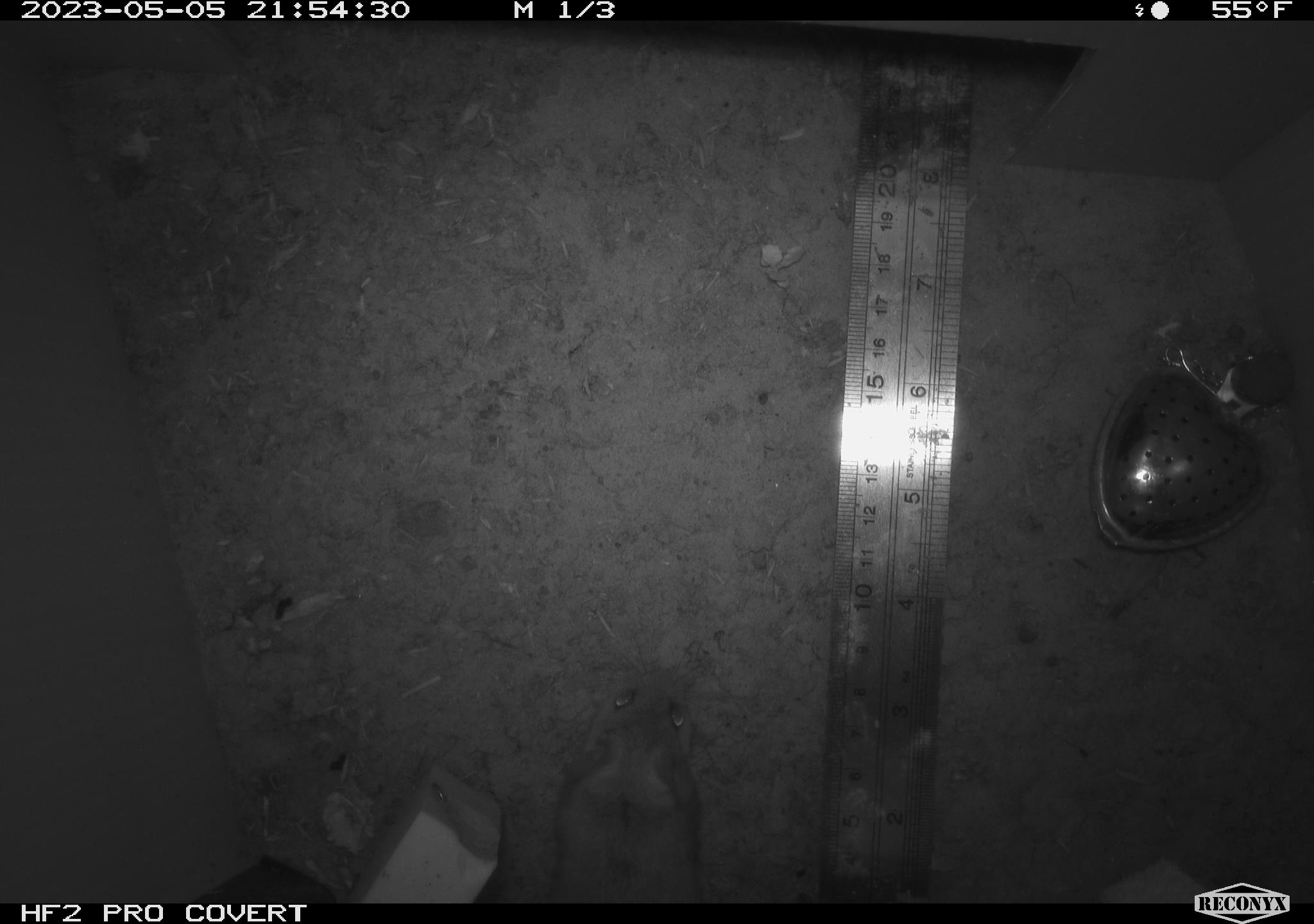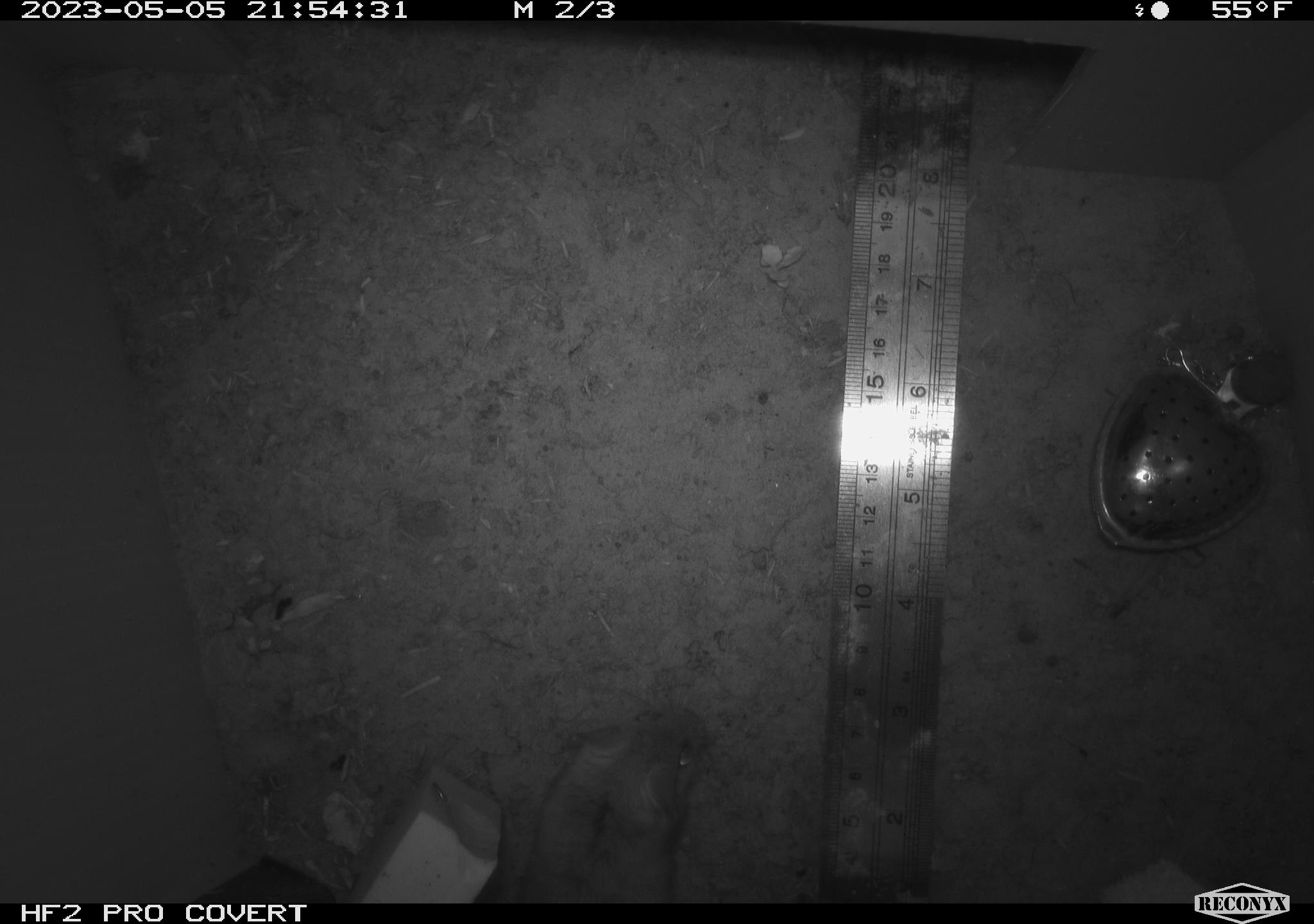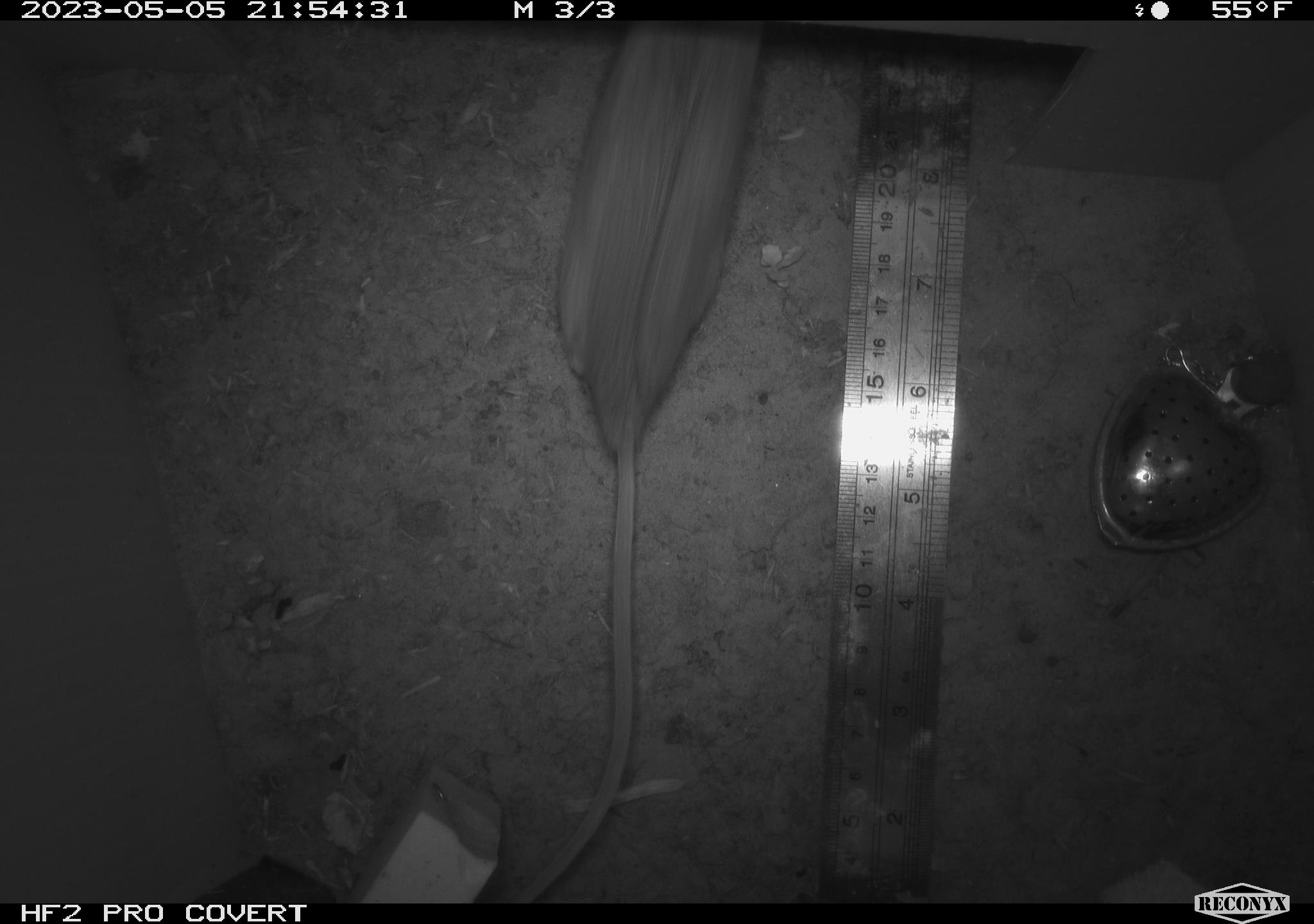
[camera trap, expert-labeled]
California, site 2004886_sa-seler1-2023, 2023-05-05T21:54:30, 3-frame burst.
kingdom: Animalia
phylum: Chordata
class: Mammalia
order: Rodentia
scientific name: Rodentia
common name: mouse species